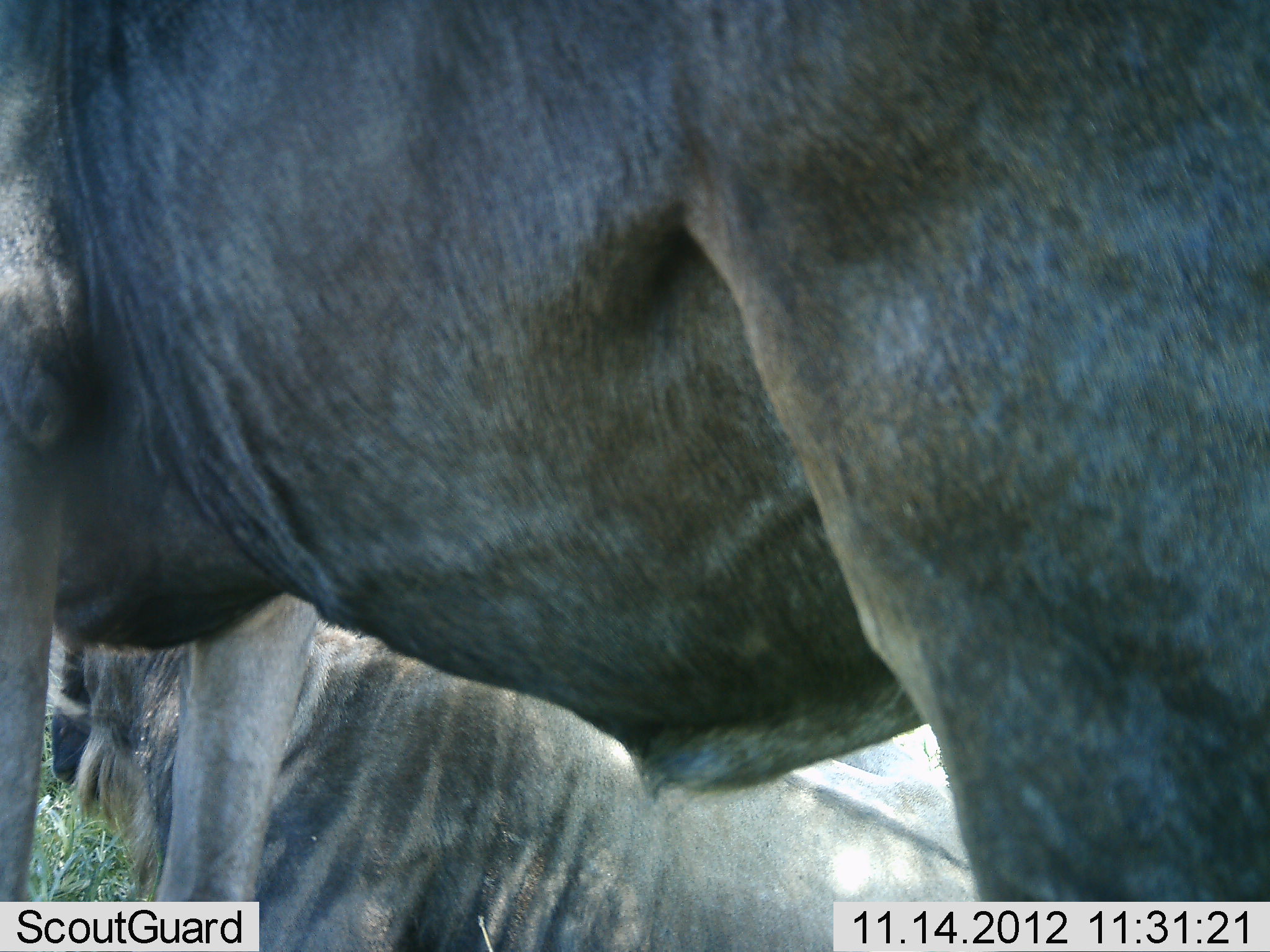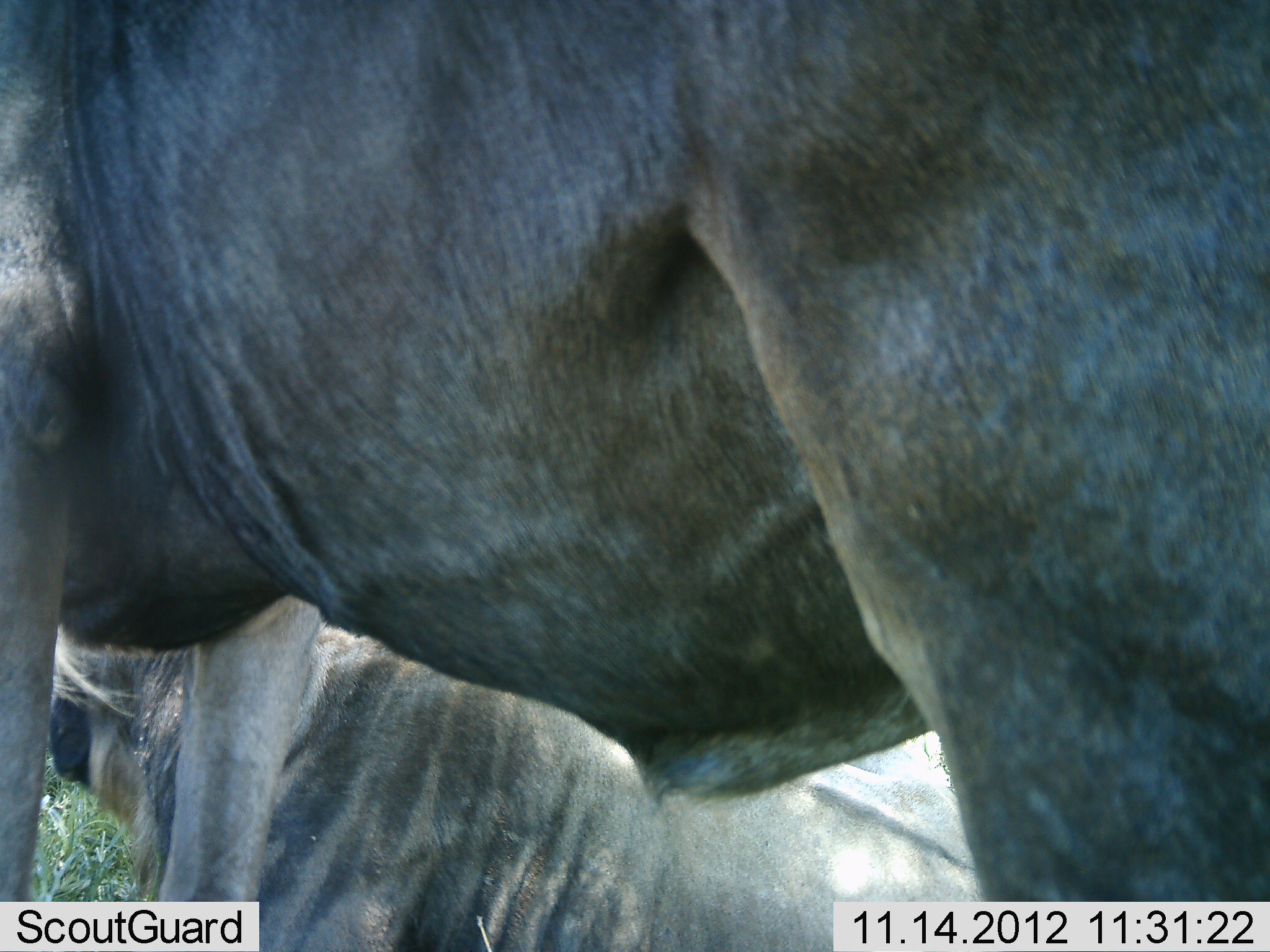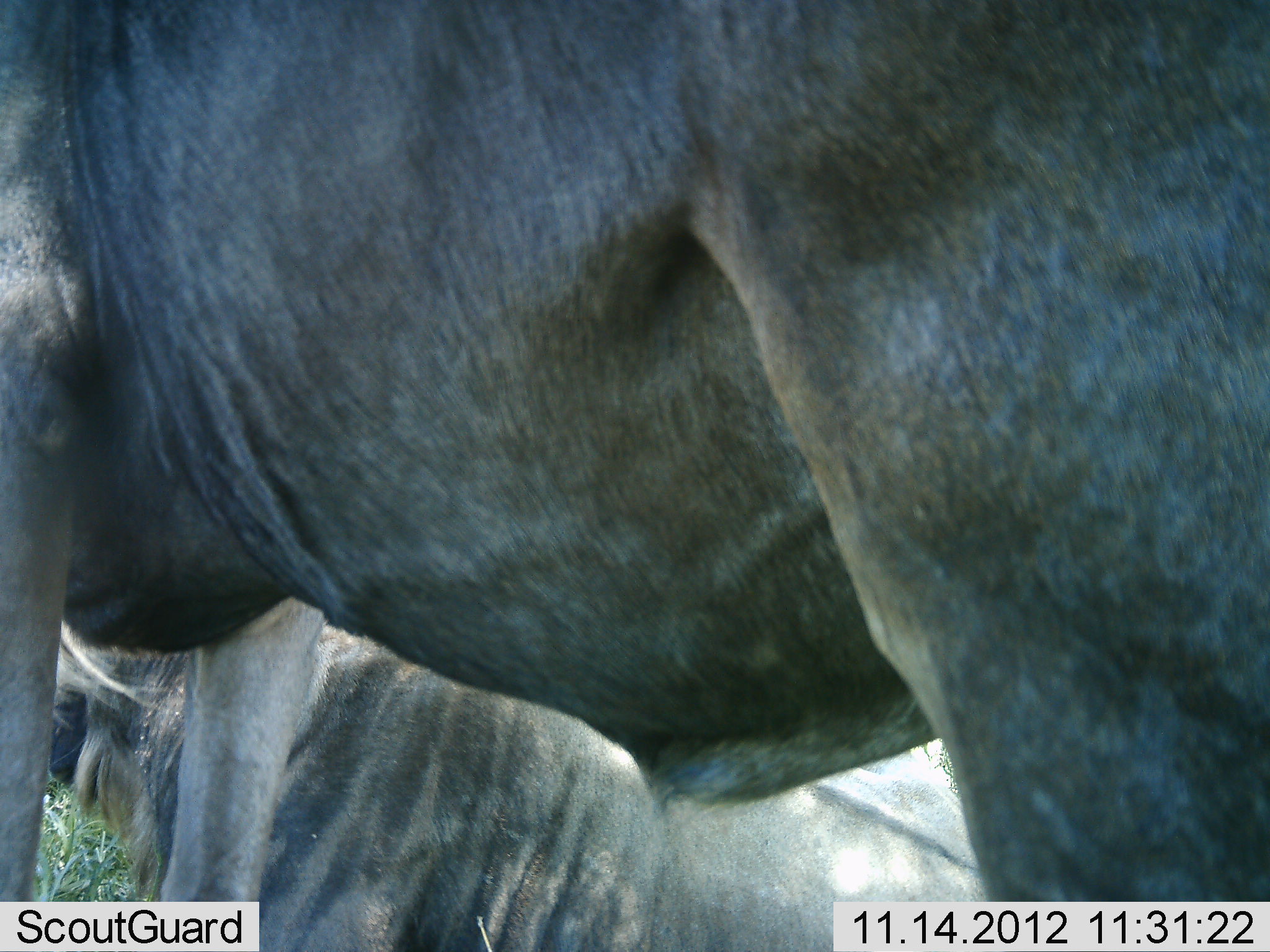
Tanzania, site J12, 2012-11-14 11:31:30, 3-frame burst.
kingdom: Animalia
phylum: Chordata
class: Mammalia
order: Artiodactyla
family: Bovidae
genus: Connochaetes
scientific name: Connochaetes taurinus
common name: blue wildebeest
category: wildebeest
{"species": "wildebeest (blue wildebeest) (Connochaetes taurinus)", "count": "2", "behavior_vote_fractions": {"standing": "90%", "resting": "90%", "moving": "0%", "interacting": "0%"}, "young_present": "0%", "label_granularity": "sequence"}